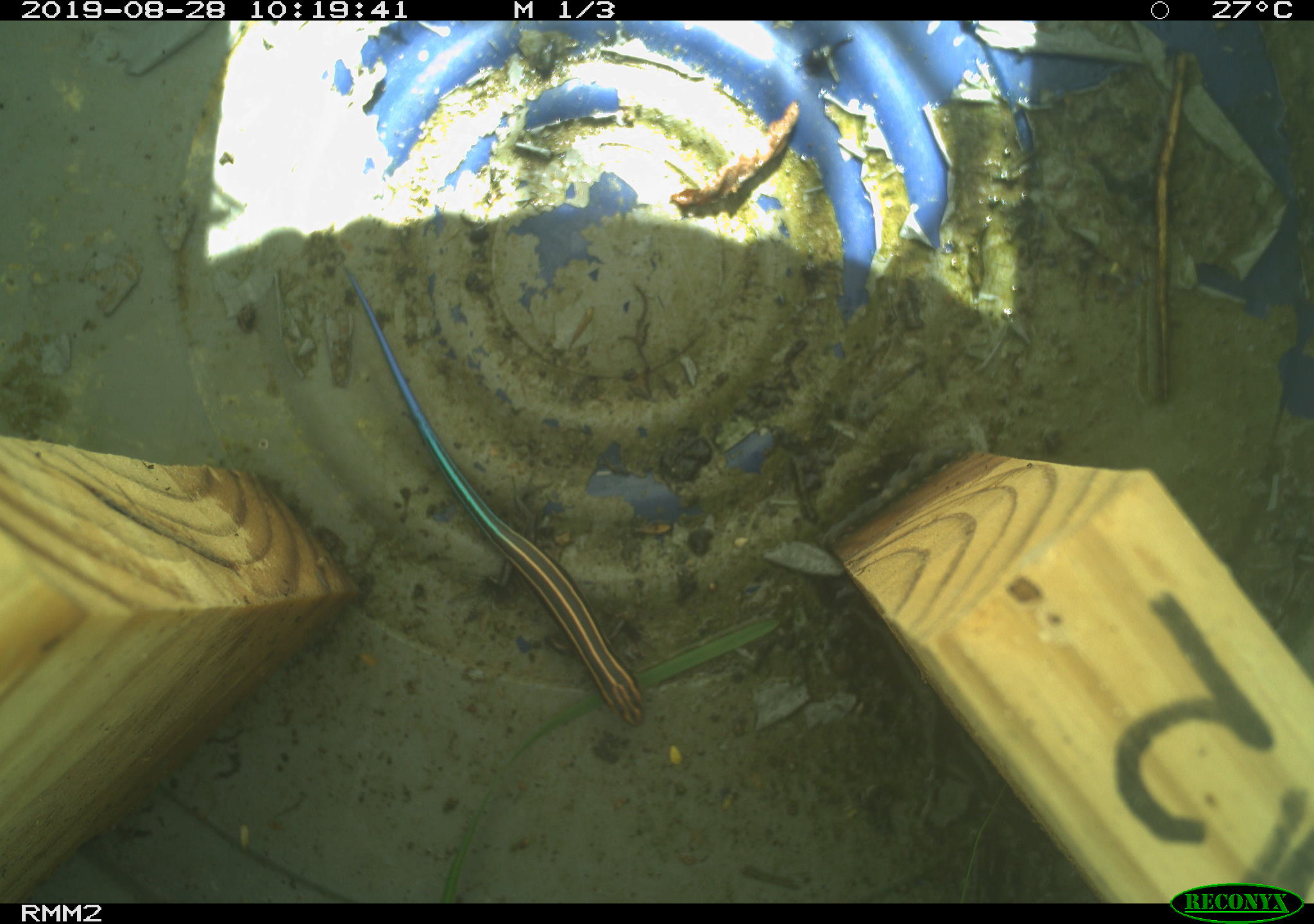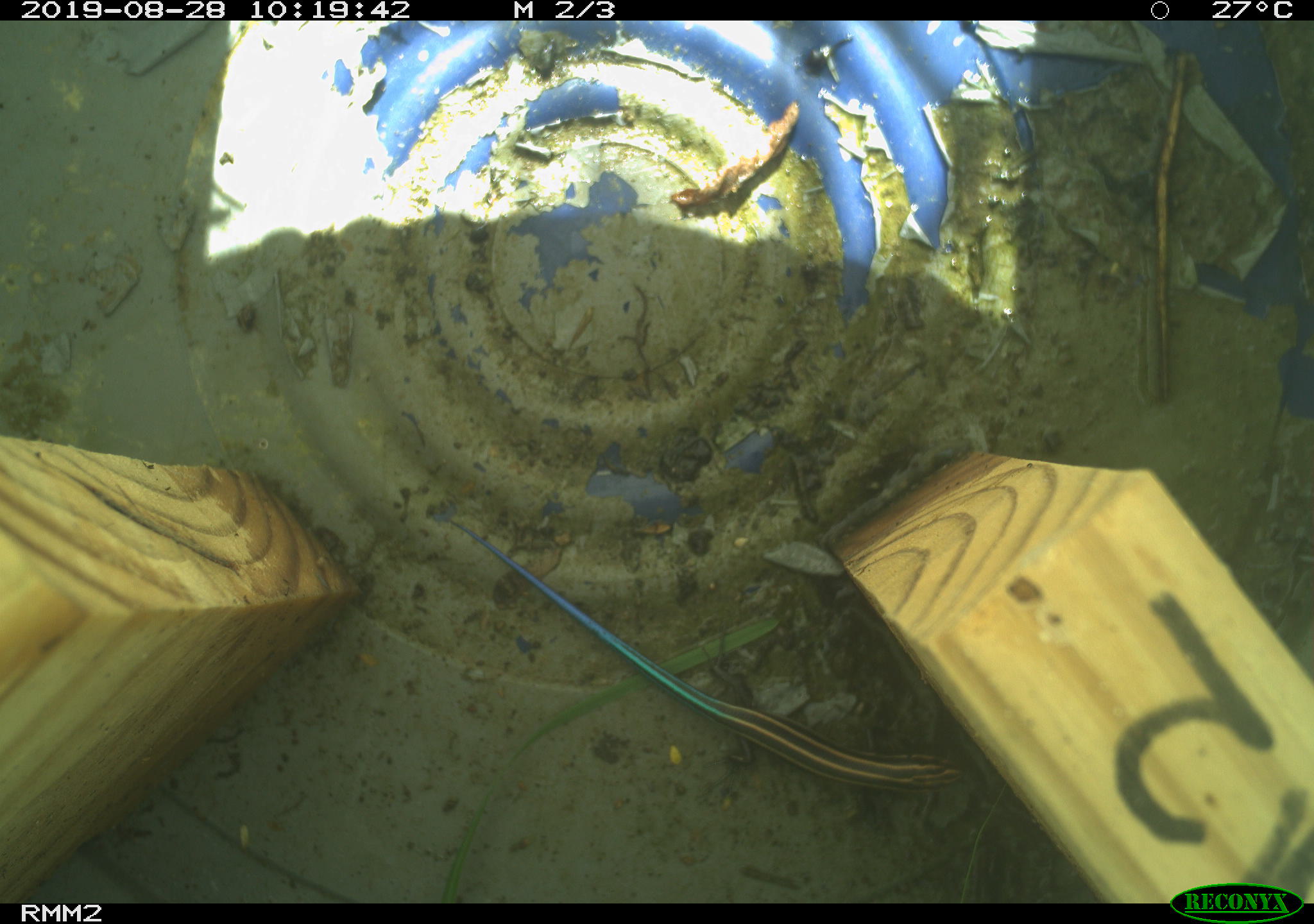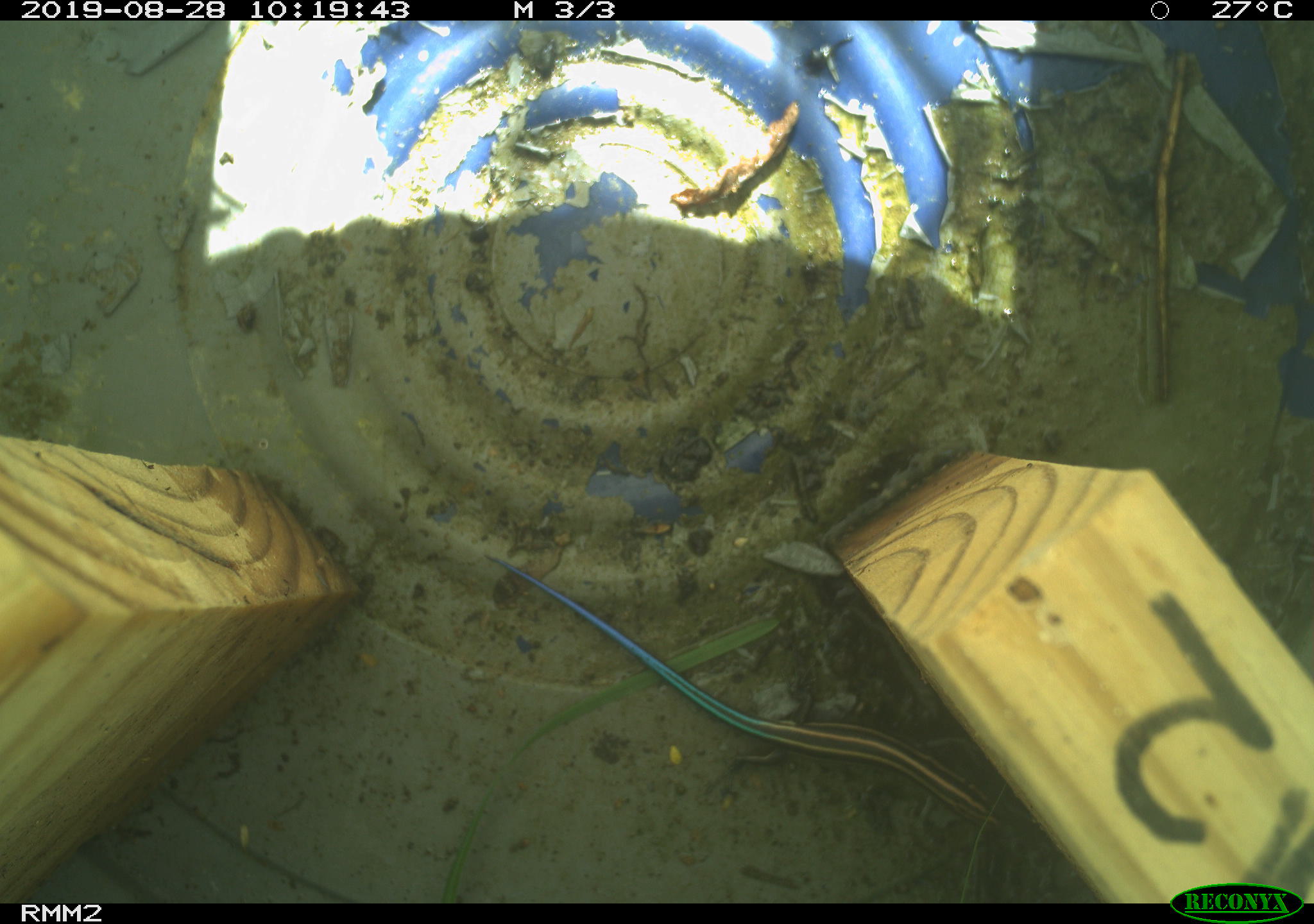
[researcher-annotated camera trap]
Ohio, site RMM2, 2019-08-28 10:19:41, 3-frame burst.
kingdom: Animalia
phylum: Chordata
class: Reptilia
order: Squamata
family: Scincidae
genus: Plestiodon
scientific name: Plestiodon fasciatus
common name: common five-lined skink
Common five-lined skink (Plestiodon fasciatus).